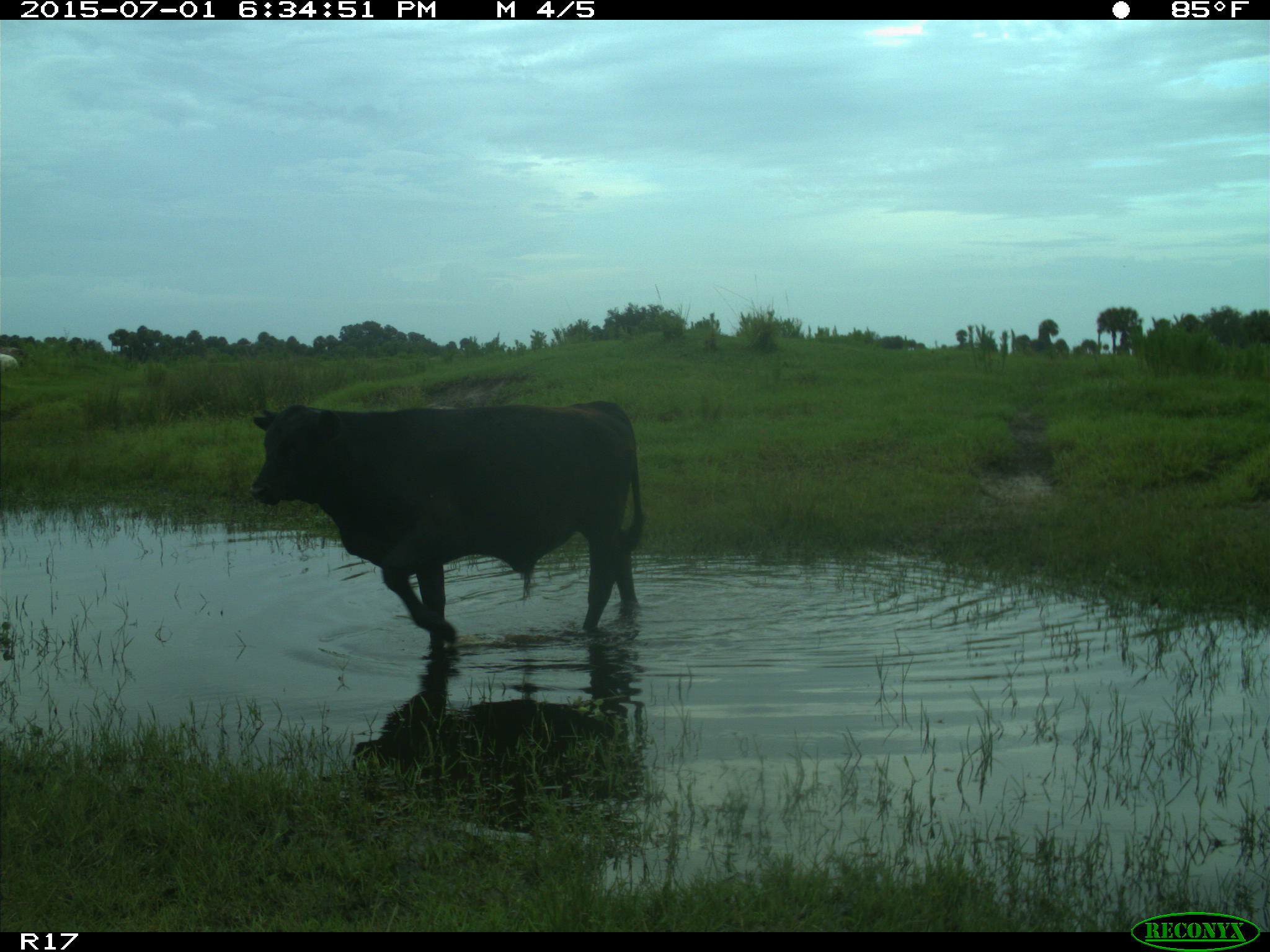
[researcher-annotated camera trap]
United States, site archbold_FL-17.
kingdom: Animalia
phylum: Chordata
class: Mammalia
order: Artiodactyla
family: Bovidae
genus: Bos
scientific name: Bos taurus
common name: domestic cow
Bos taurus (domestic cow).